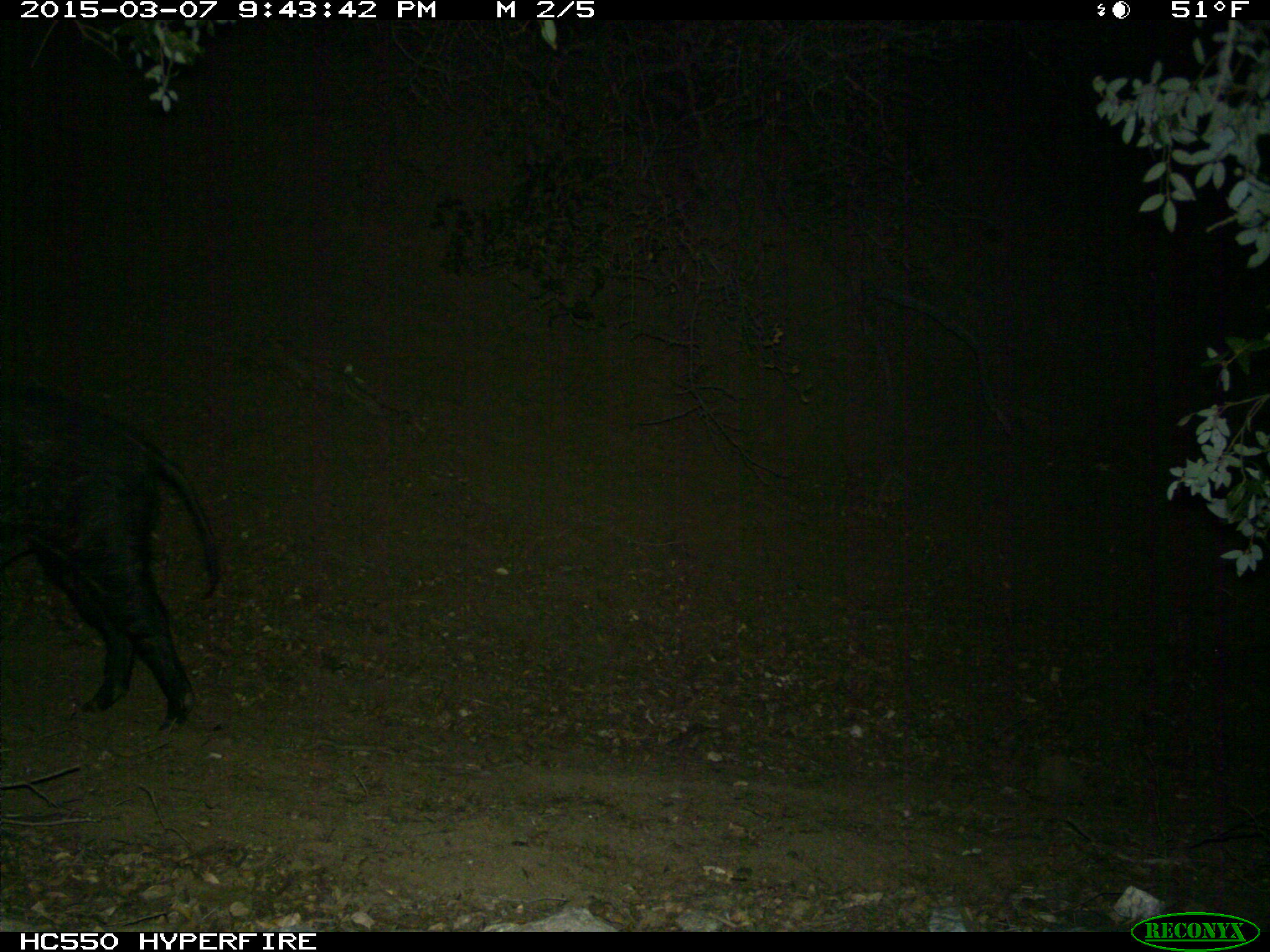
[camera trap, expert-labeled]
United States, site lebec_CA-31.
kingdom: Animalia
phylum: Chordata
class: Mammalia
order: Artiodactyla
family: Suidae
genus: Sus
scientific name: Sus scrofa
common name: wild boar